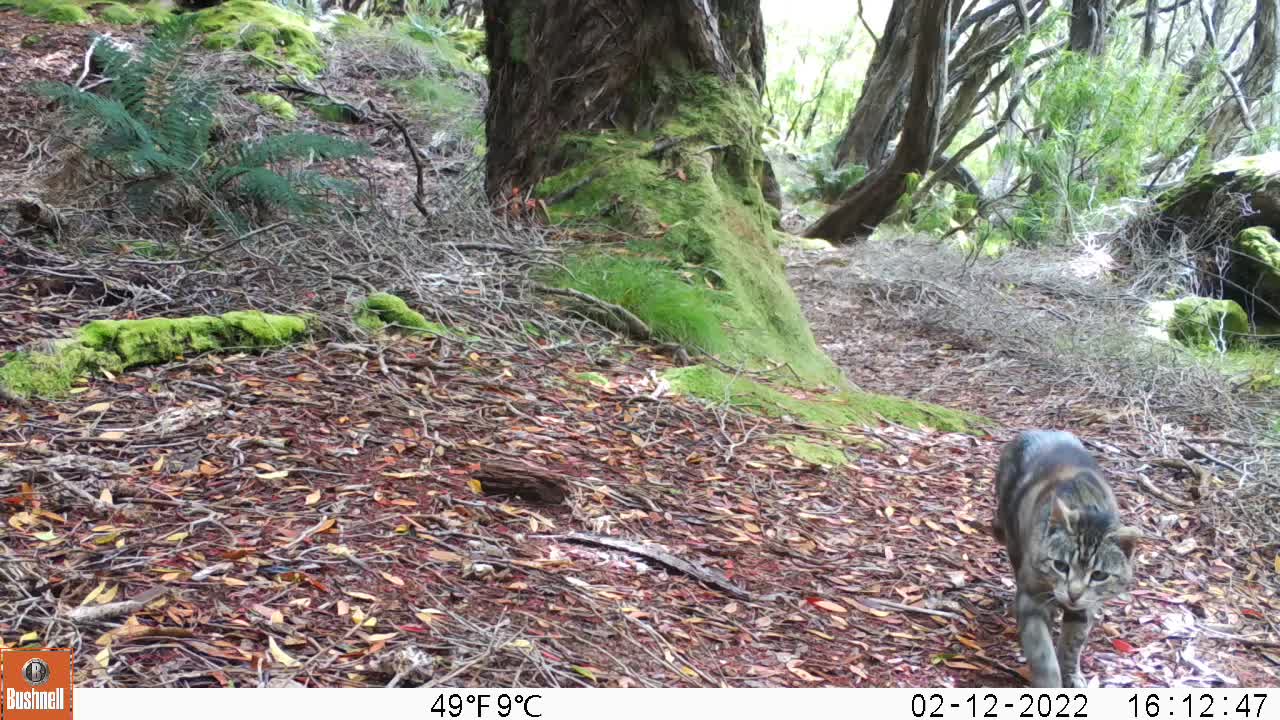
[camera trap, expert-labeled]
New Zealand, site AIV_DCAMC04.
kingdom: Animalia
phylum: Chordata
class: Mammalia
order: Carnivora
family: Felidae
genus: Felis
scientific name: Felis catus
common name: domestic cat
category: cat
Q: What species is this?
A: Cat (domestic cat) (Felis catus).